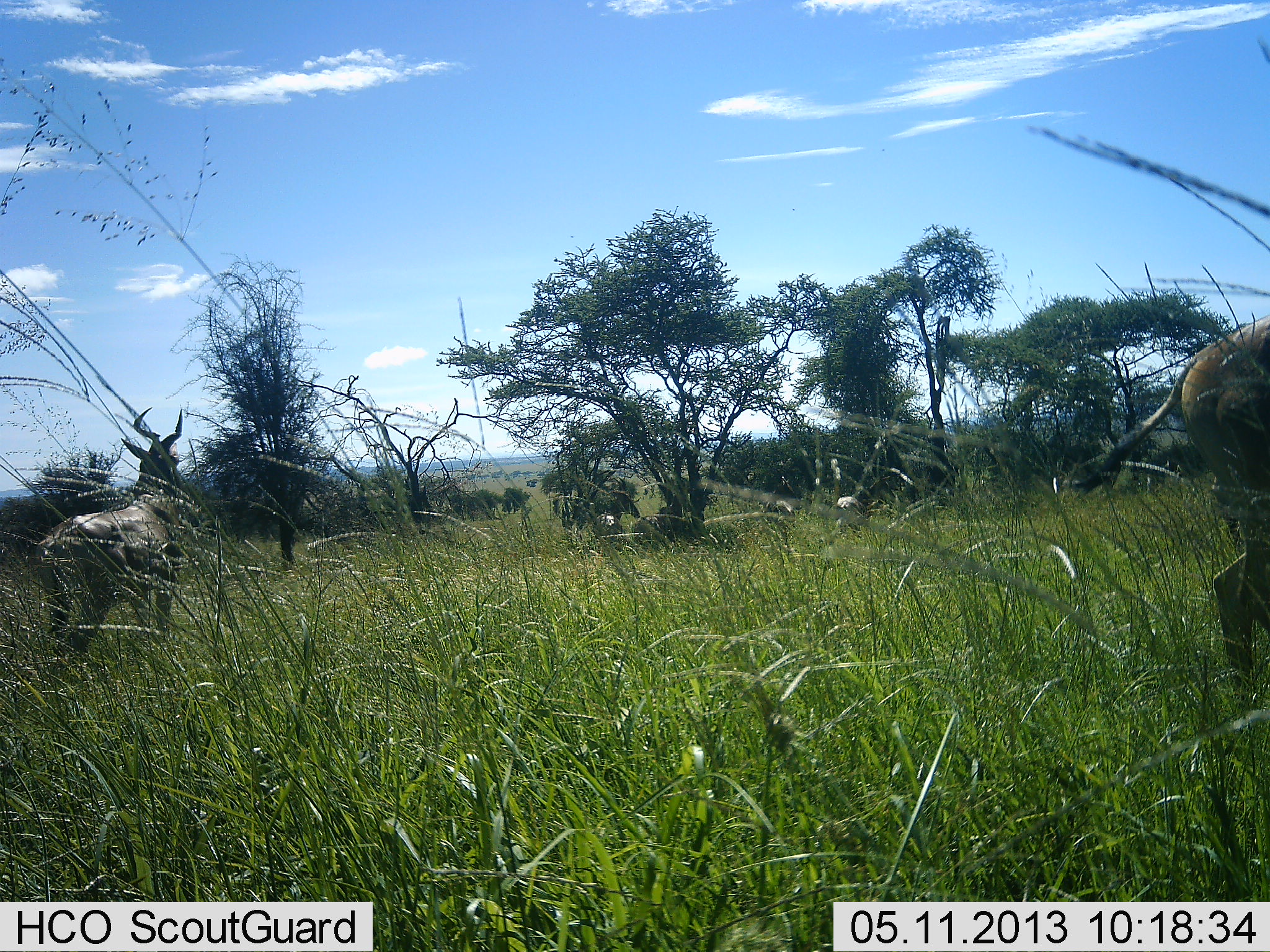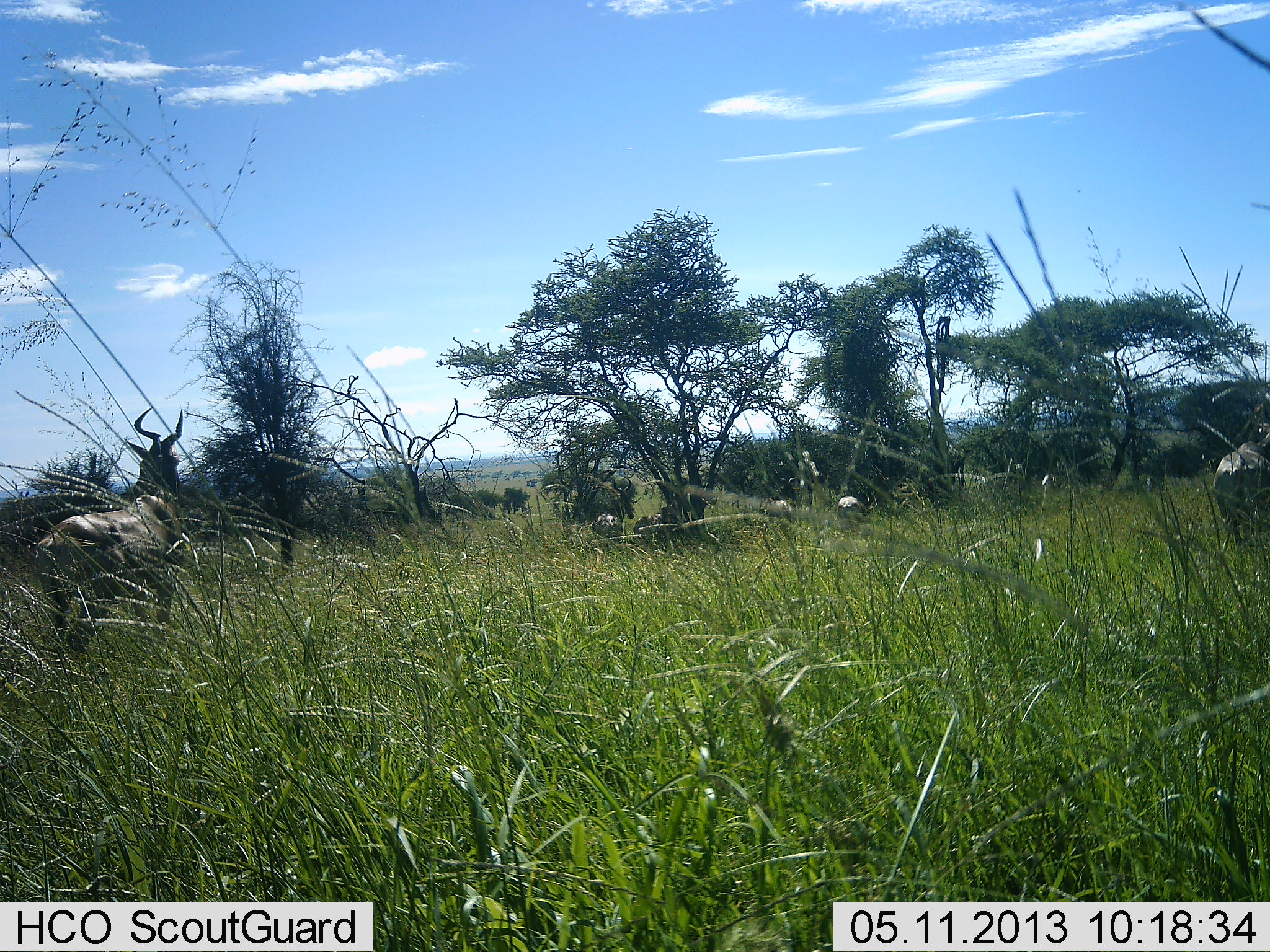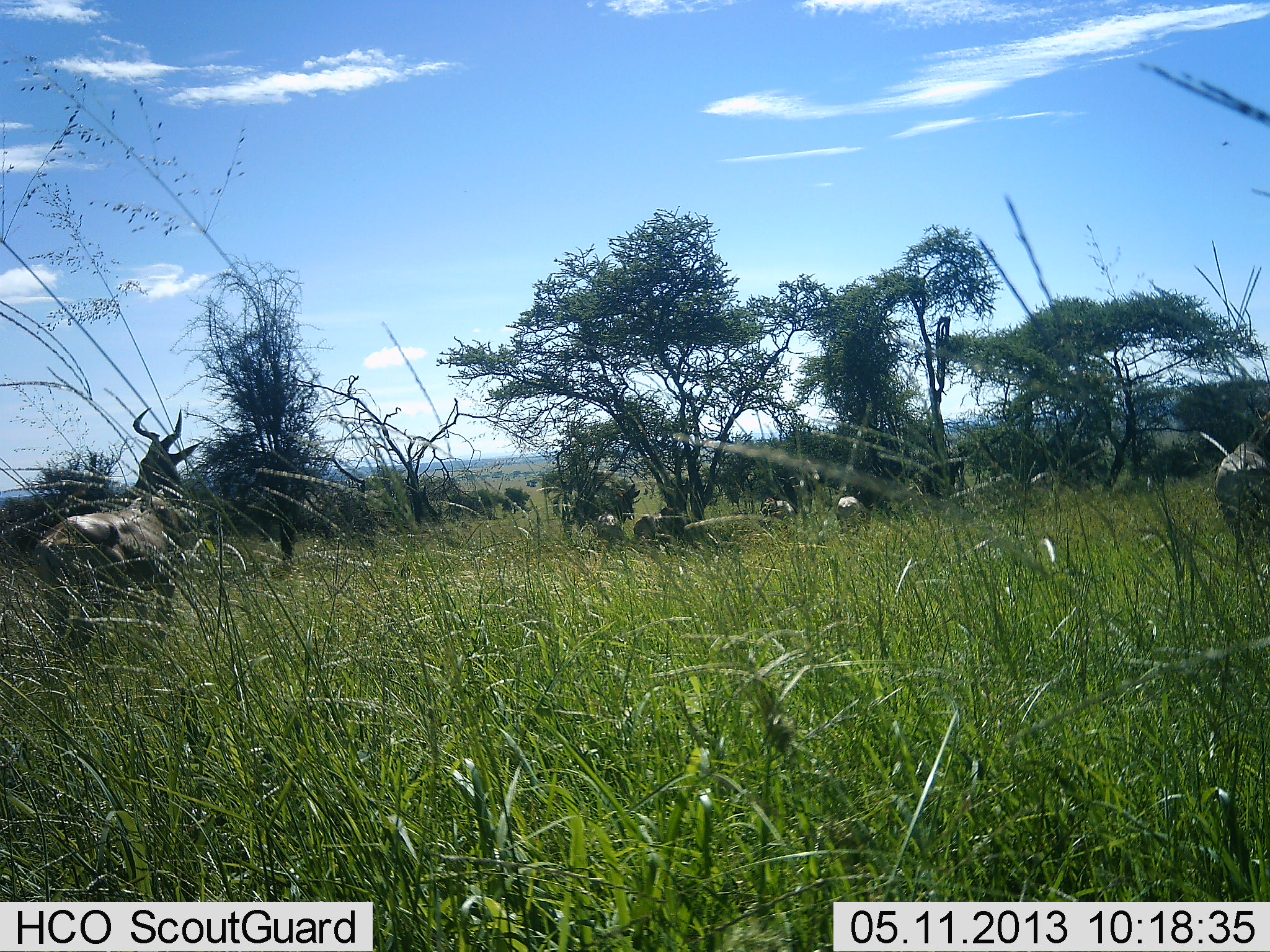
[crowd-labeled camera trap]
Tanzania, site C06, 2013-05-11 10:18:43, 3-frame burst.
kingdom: Animalia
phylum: Chordata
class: Mammalia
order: Artiodactyla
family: Bovidae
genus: Alcelaphus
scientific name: Alcelaphus buselaphus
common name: hartebeest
Hartebeest (Alcelaphus buselaphus), count 3. Behavior (volunteer vote fractions): standing 89%, resting 5%, moving 53%, interacting 0%. Young present (vote fraction): 0%. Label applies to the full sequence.